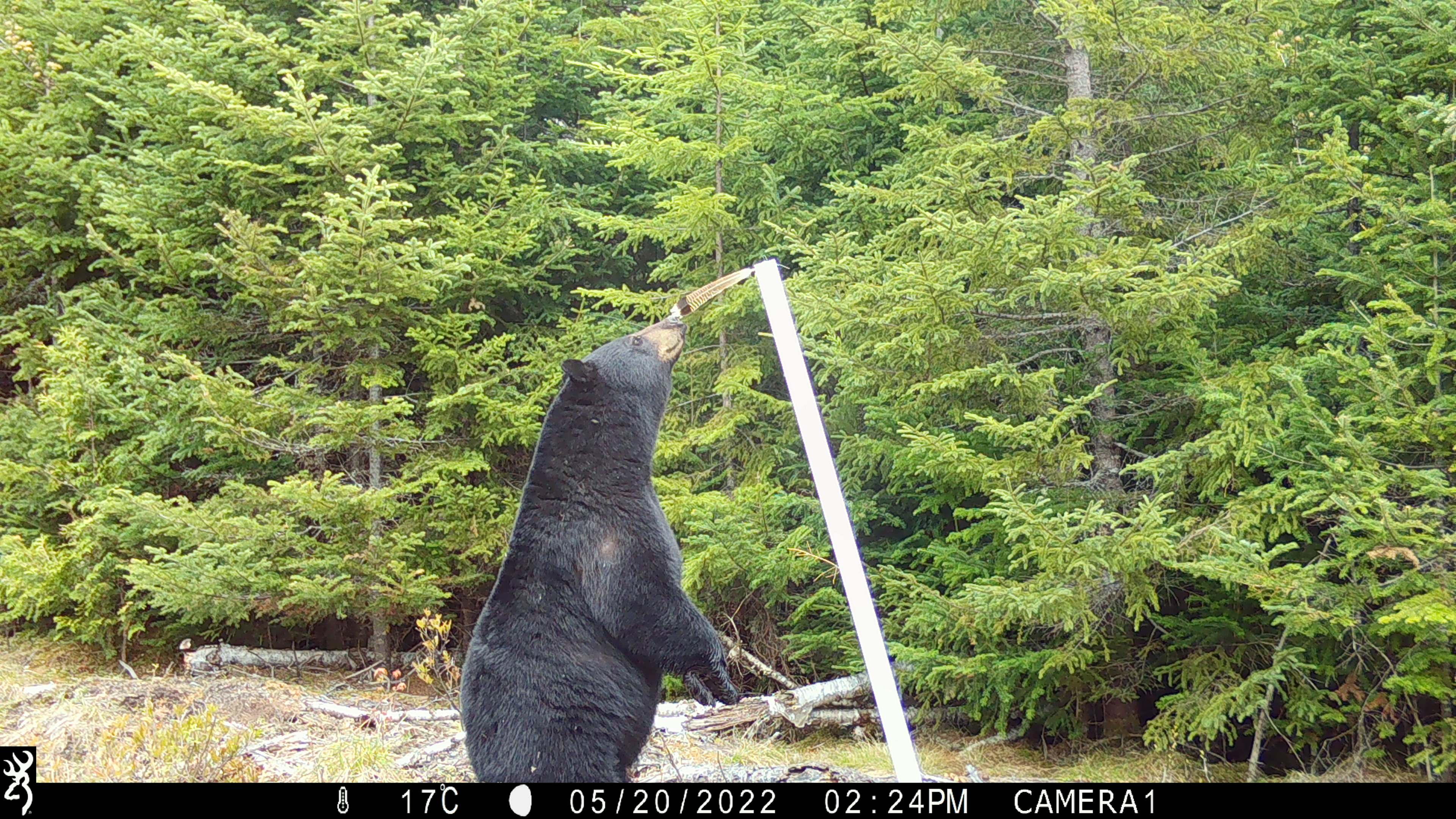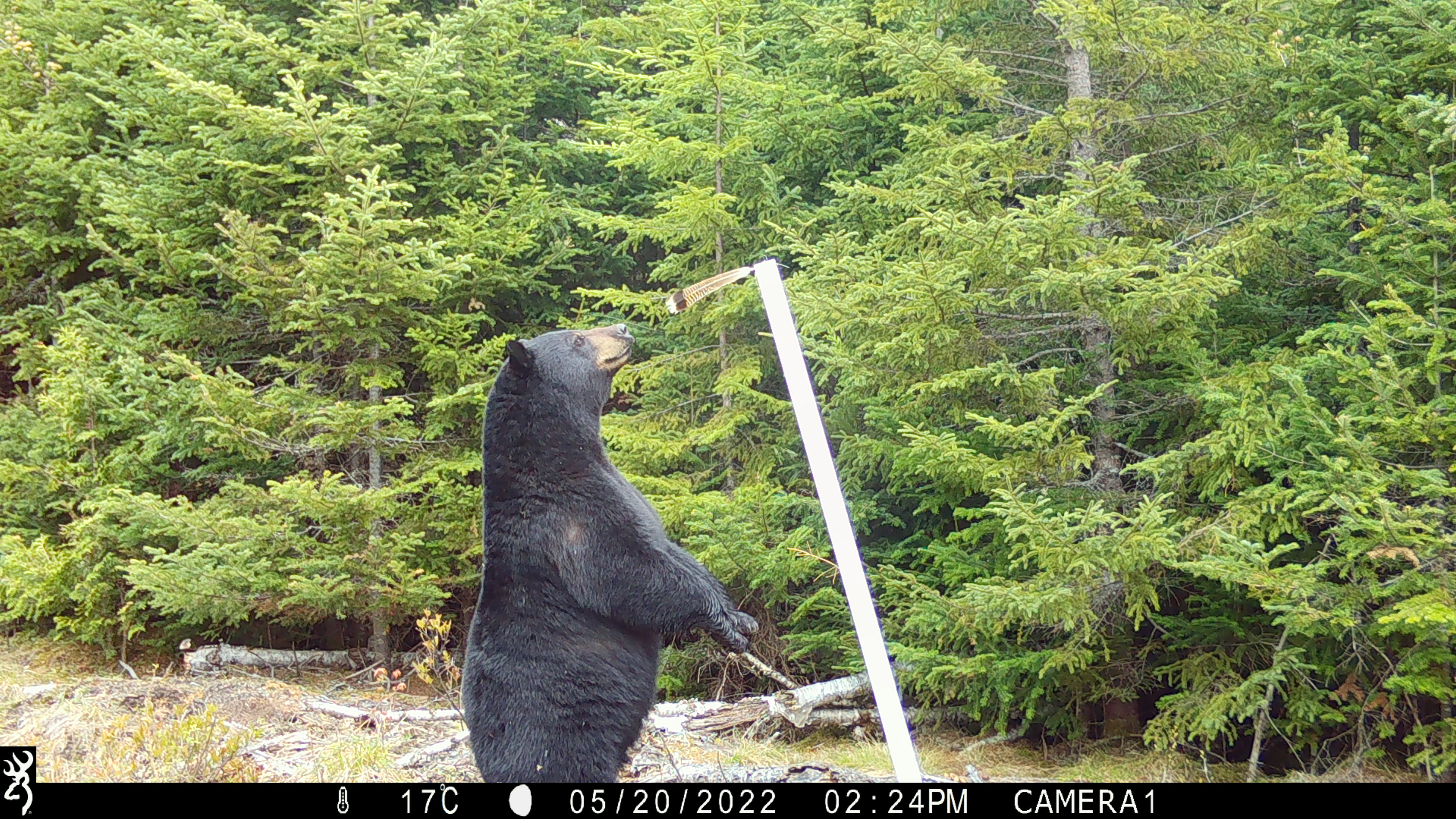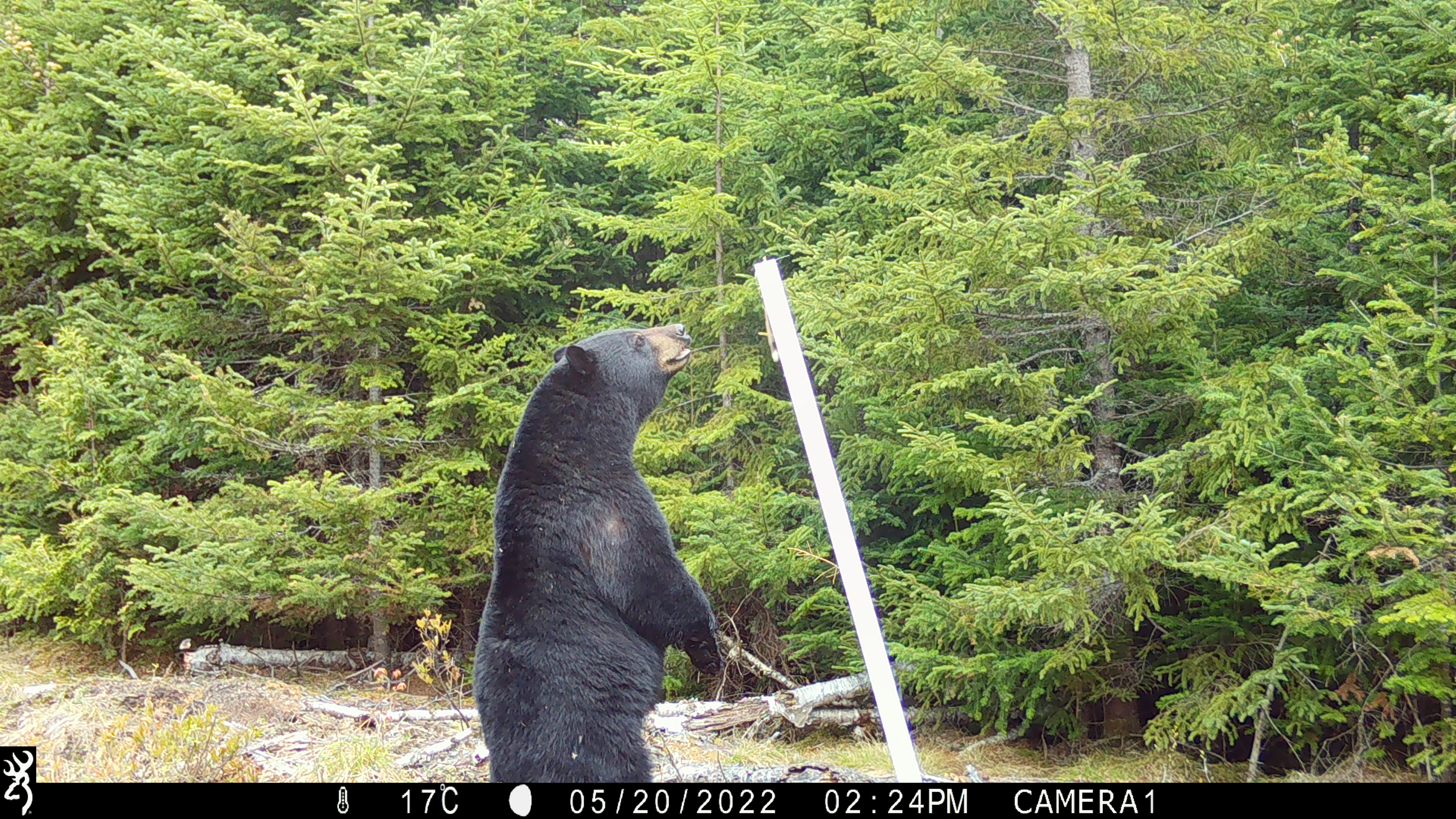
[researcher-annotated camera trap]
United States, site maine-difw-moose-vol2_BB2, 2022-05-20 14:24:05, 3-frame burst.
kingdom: Animalia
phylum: Chordata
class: Mammalia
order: Carnivora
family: Ursidae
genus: Ursus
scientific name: Ursus americanus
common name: black bear